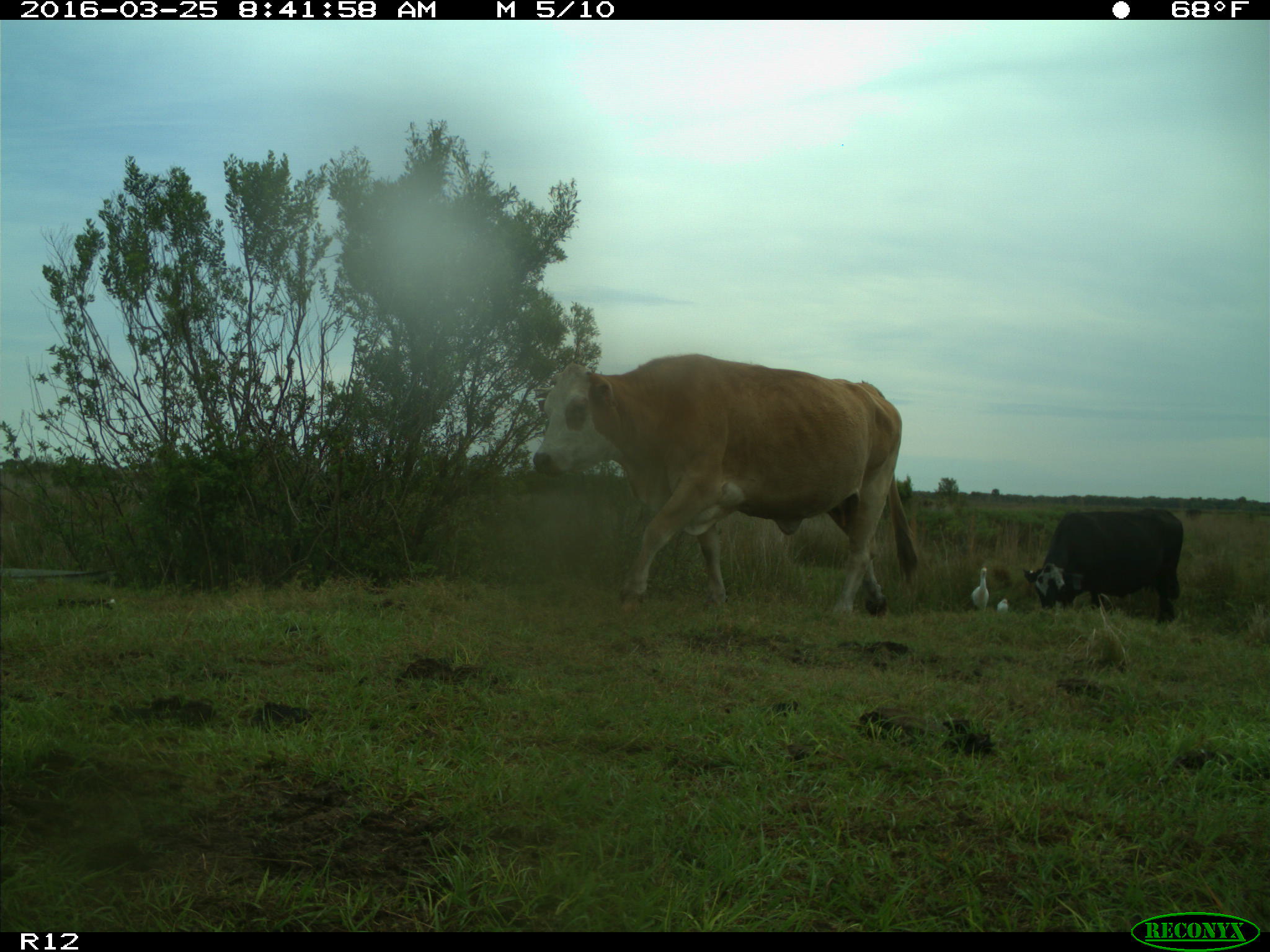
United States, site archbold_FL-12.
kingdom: Animalia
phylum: Chordata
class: Mammalia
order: Artiodactyla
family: Bovidae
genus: Bos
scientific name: Bos taurus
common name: domestic cow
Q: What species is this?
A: Bos taurus (domestic cow).